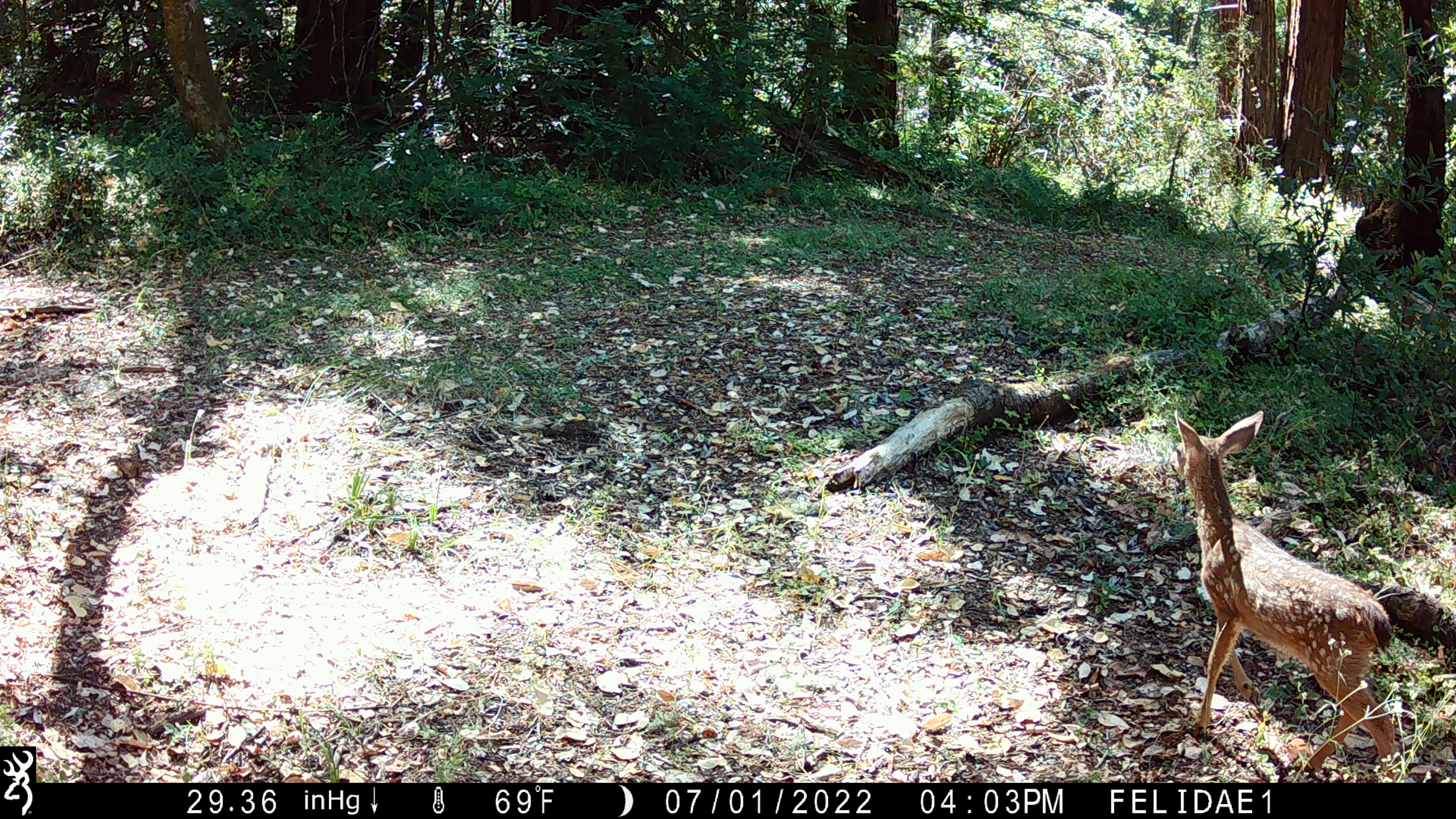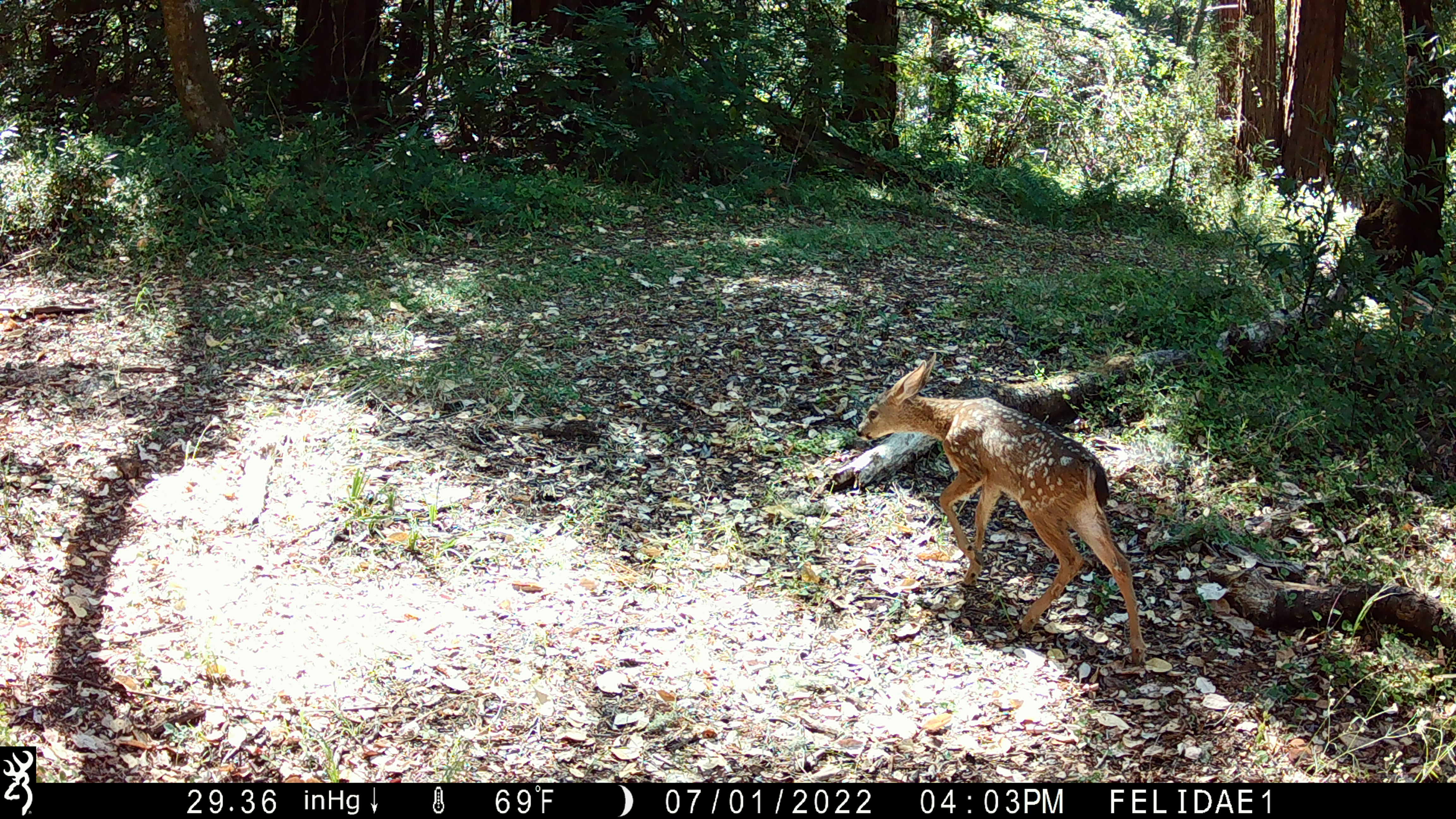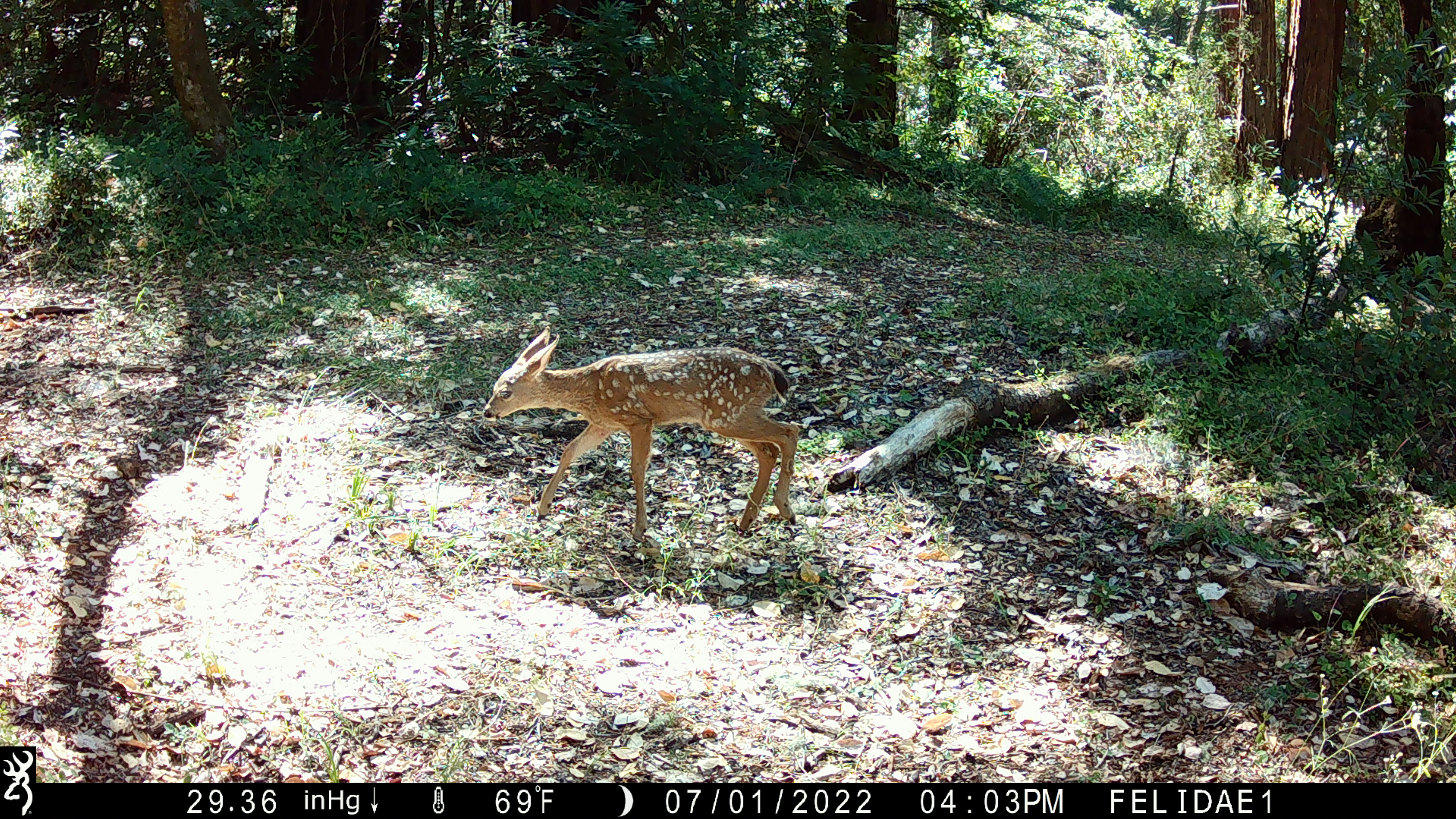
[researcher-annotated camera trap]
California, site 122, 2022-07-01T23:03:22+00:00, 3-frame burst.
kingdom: Animalia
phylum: Chordata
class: Mammalia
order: Artiodactyla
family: Cervidae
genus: Odocoileus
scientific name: Odocoileus hemionus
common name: mule deer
Mule deer (Odocoileus hemionus).